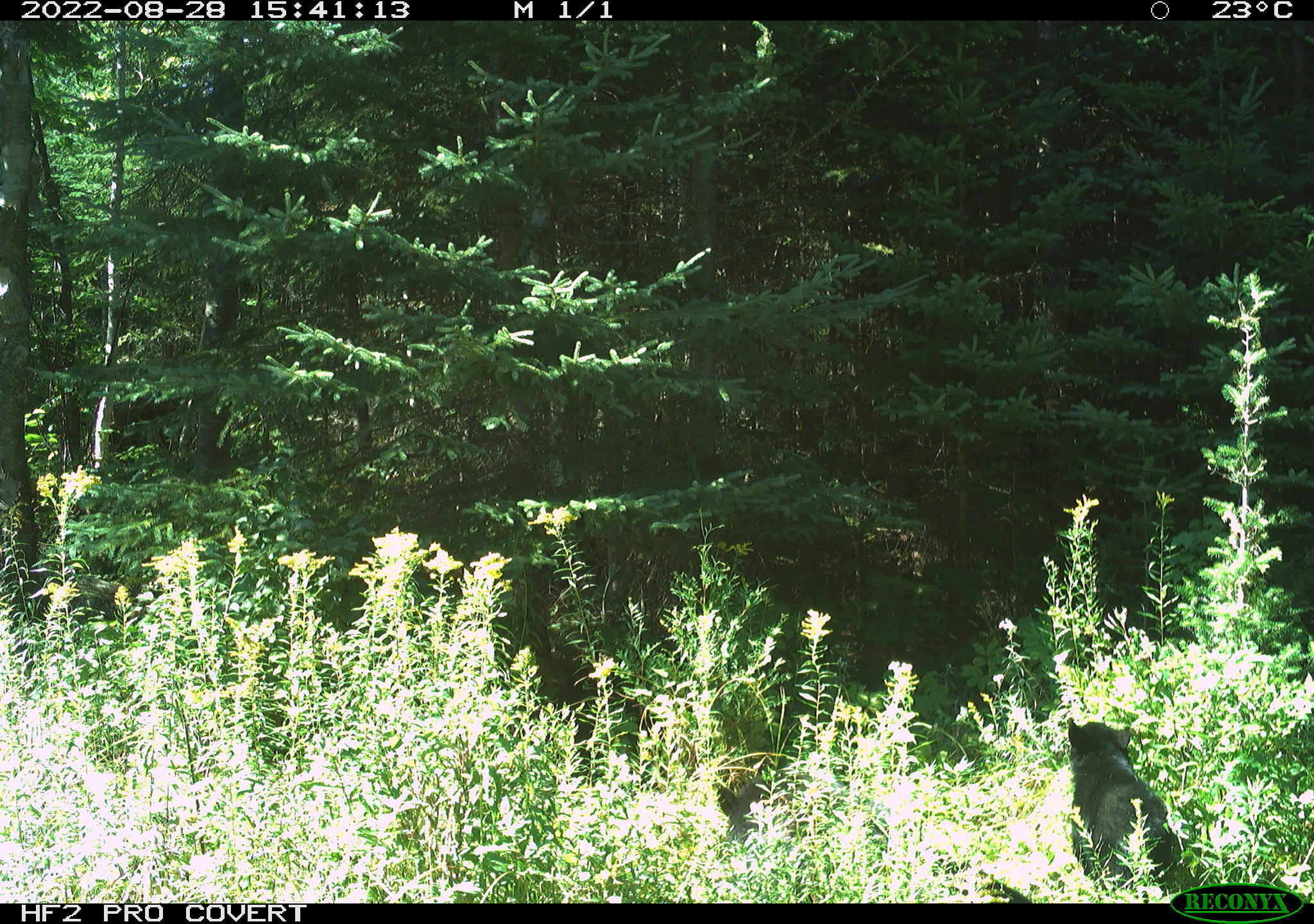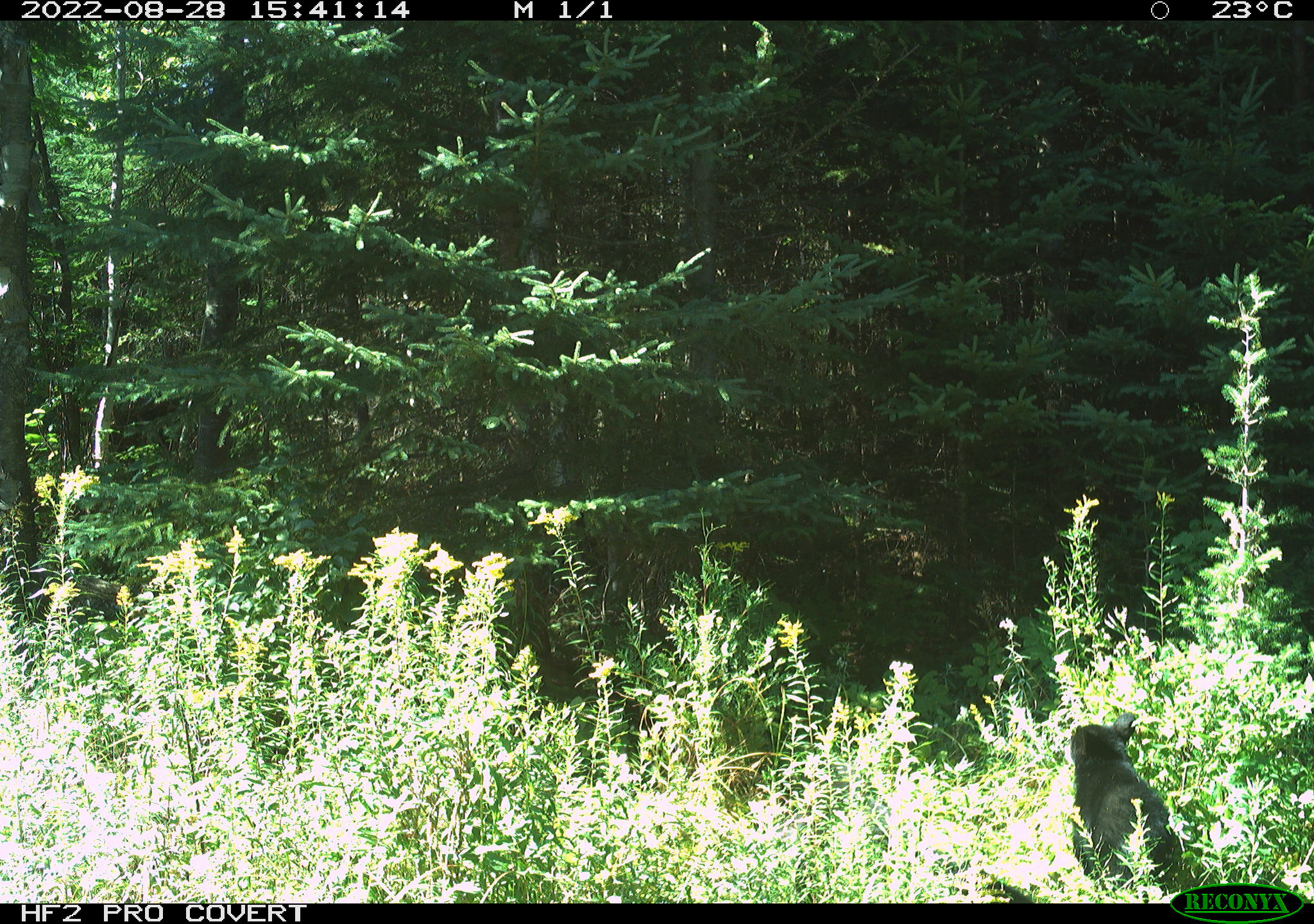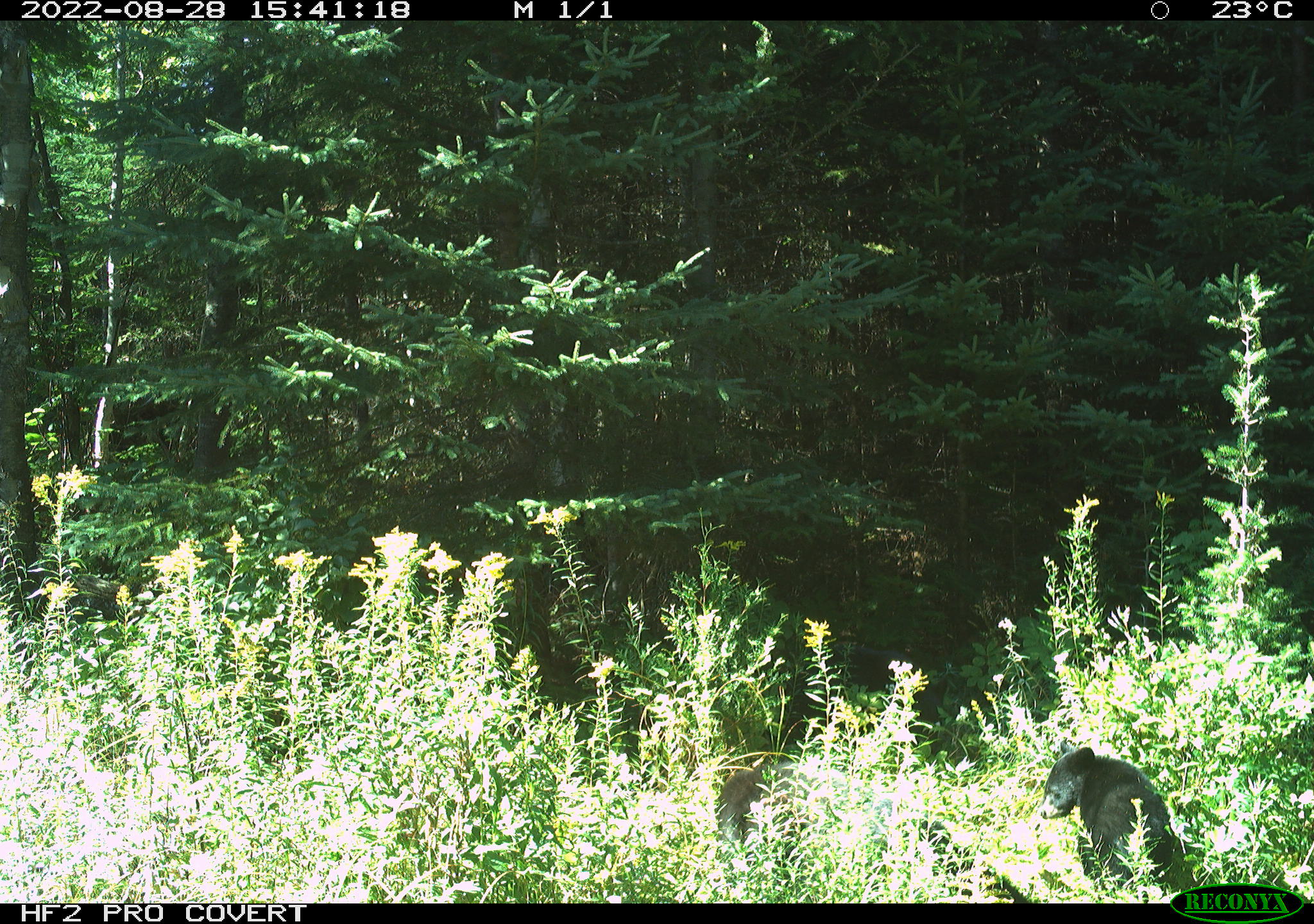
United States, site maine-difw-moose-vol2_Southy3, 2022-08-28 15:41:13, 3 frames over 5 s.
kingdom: Animalia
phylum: Chordata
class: Mammalia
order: Carnivora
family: Ursidae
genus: Ursus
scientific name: Ursus americanus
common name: black bear